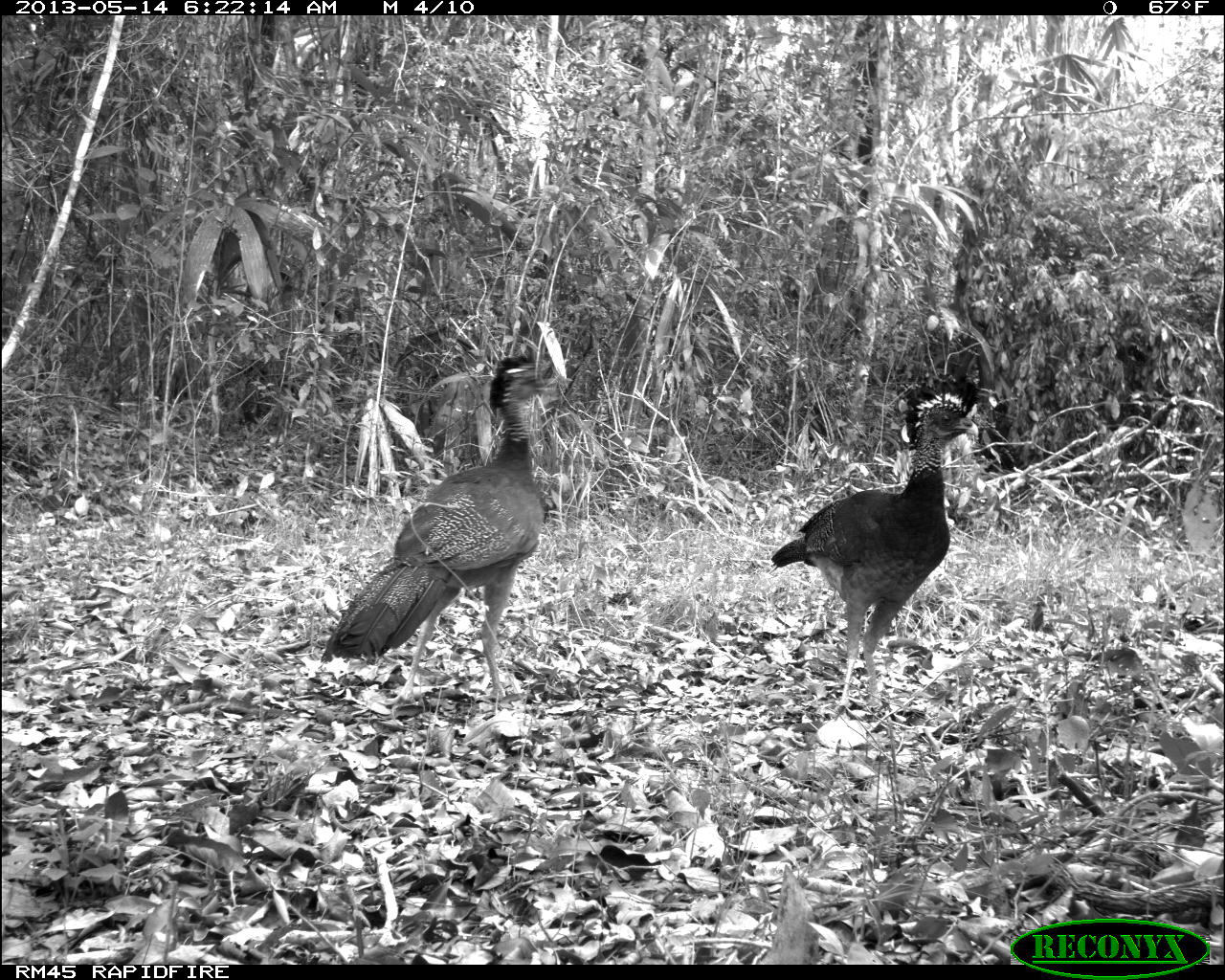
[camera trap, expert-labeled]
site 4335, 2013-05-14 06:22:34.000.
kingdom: Animalia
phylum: Chordata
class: Aves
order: Galliformes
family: Cracidae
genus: Crax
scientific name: Crax rubra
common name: great curassow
Crax rubra (great curassow), count 2.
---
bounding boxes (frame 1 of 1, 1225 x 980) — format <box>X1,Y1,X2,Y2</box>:
crax rubra: <box>316,351,557,700</box>; <box>765,391,979,712</box>